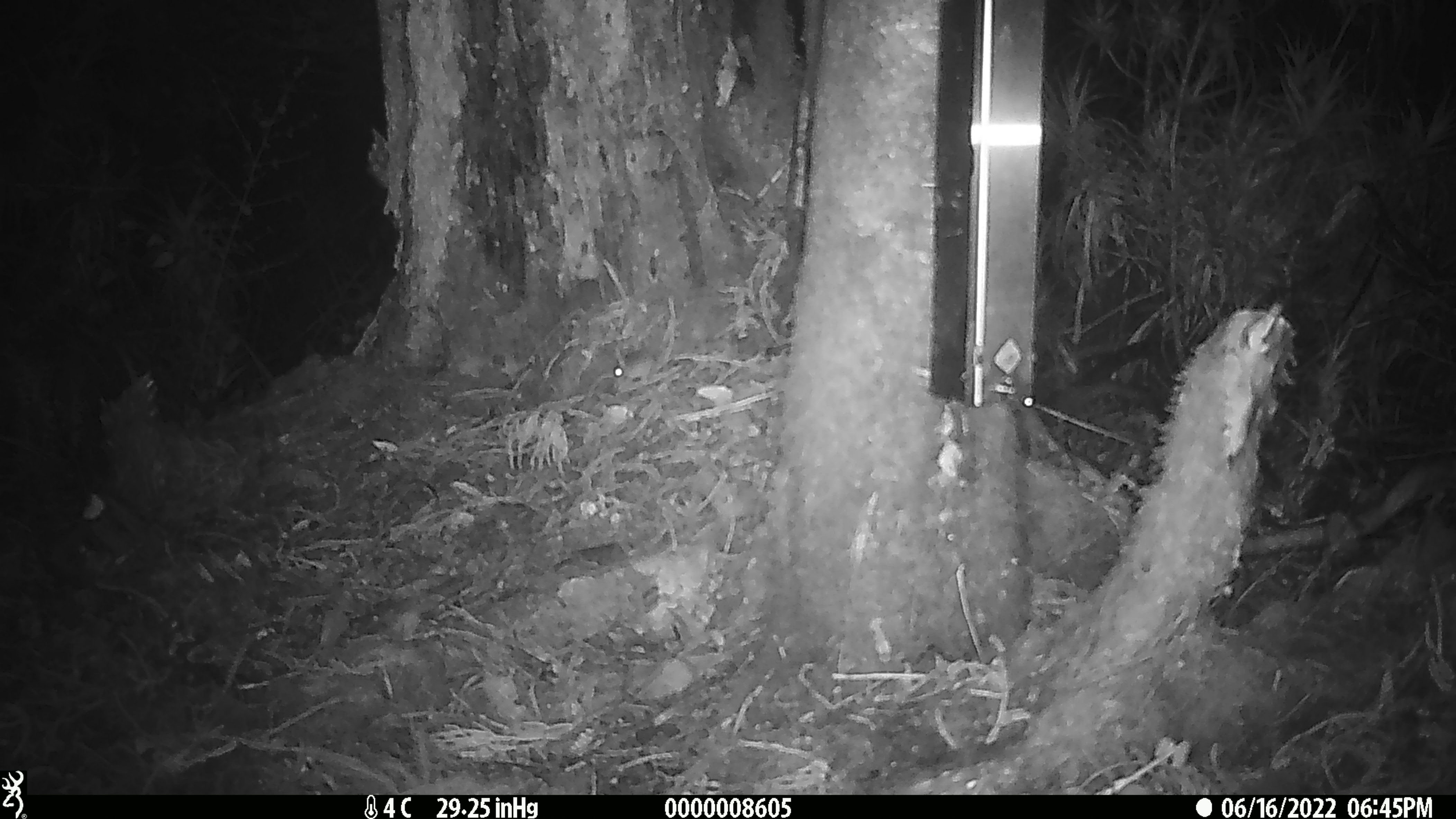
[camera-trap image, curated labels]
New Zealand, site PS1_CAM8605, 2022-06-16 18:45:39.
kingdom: Animalia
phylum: Chordata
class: Mammalia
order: Rodentia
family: Muridae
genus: Mus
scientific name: Mus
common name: mouse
Mouse (Mus).